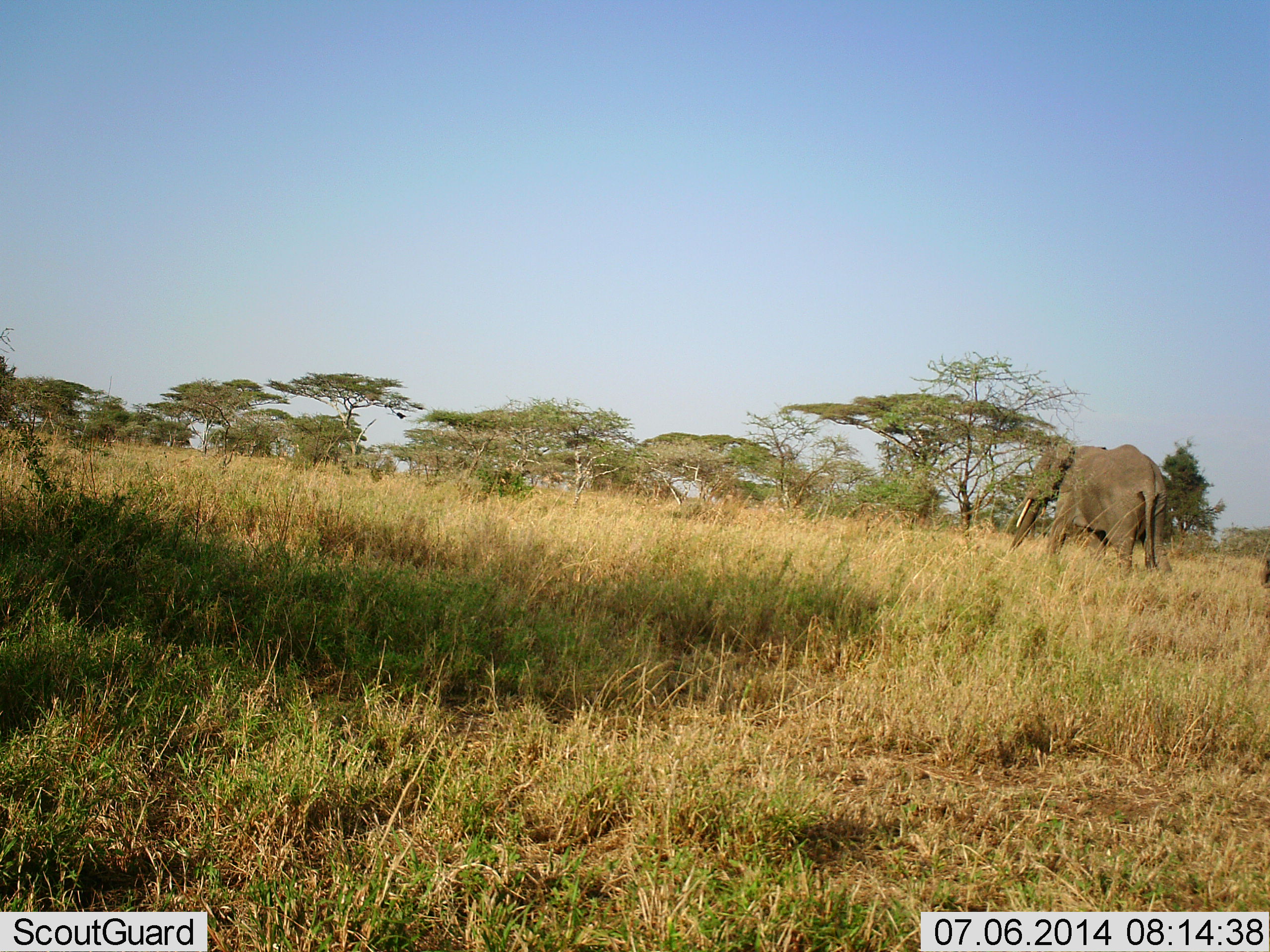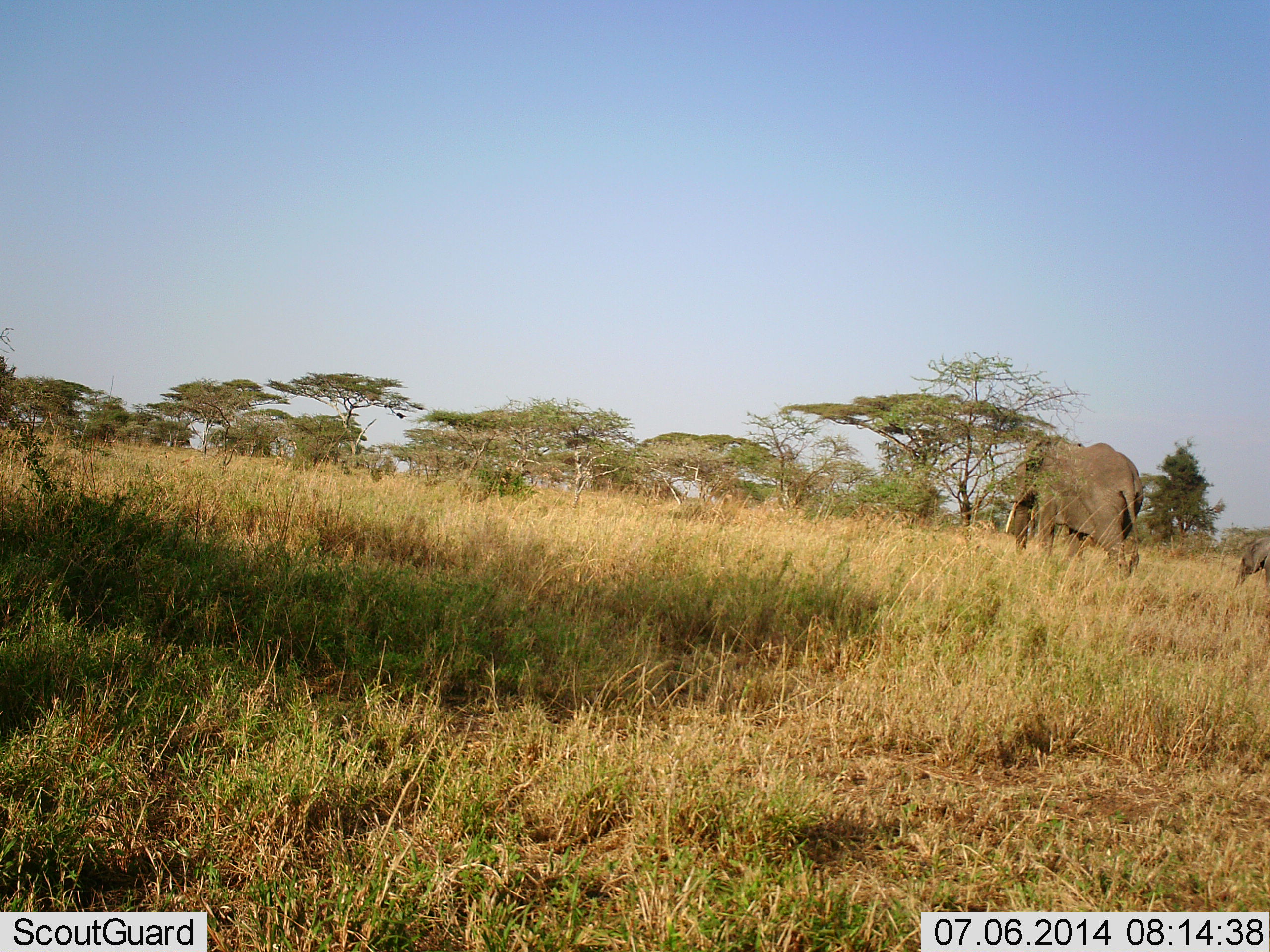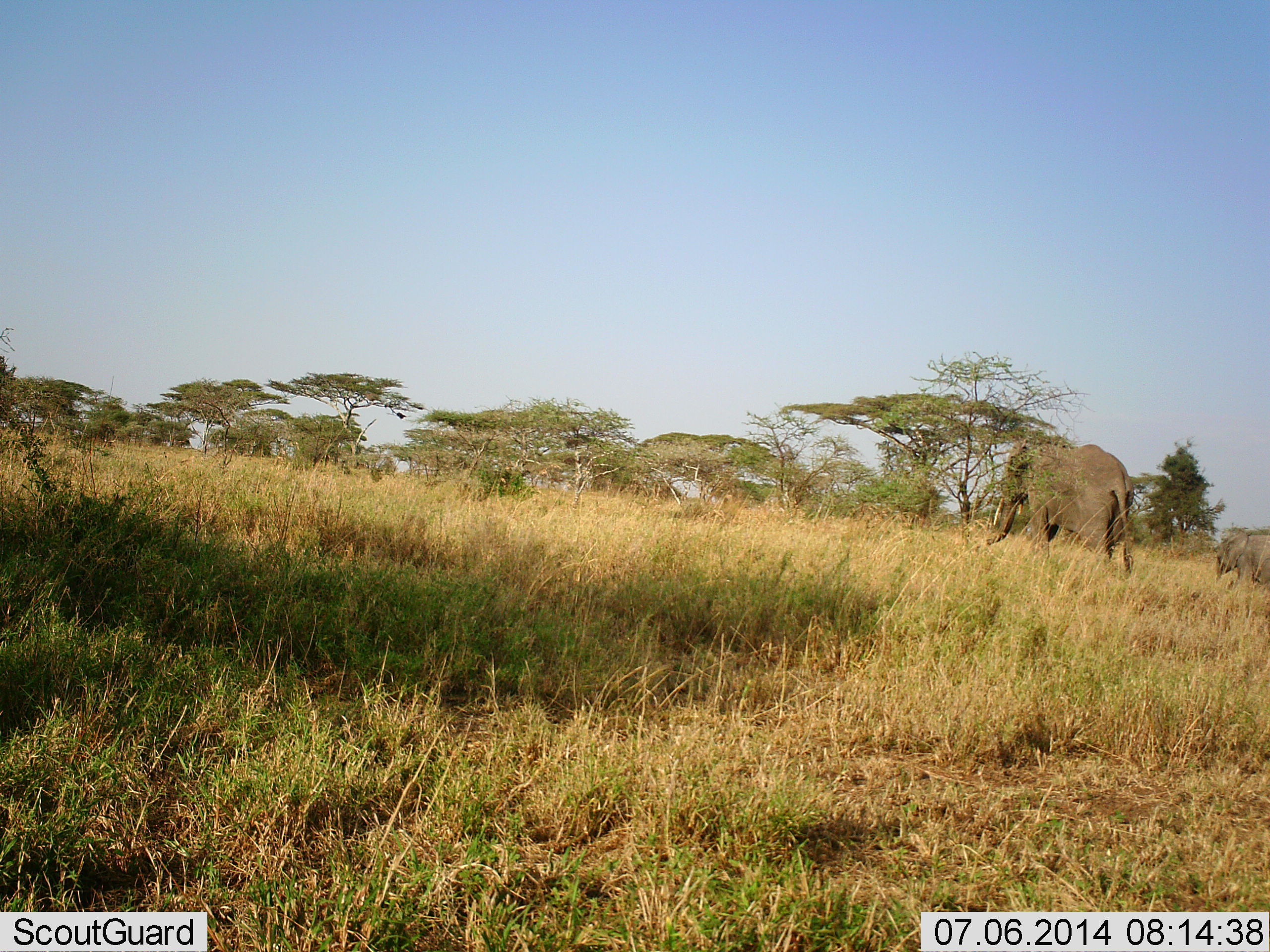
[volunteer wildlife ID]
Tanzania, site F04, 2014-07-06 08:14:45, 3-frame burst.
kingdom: Animalia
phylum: Chordata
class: Mammalia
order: Proboscidea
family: Elephantidae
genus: Loxodonta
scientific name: Loxodonta africana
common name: african bush elephant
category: elephant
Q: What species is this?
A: Elephant (african bush elephant) (Loxodonta africana).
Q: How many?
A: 2.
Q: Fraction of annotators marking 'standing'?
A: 0%.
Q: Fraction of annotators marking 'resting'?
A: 0%.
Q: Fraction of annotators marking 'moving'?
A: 100%.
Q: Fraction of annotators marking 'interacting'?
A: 0%.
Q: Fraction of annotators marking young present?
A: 90%.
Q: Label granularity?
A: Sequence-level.